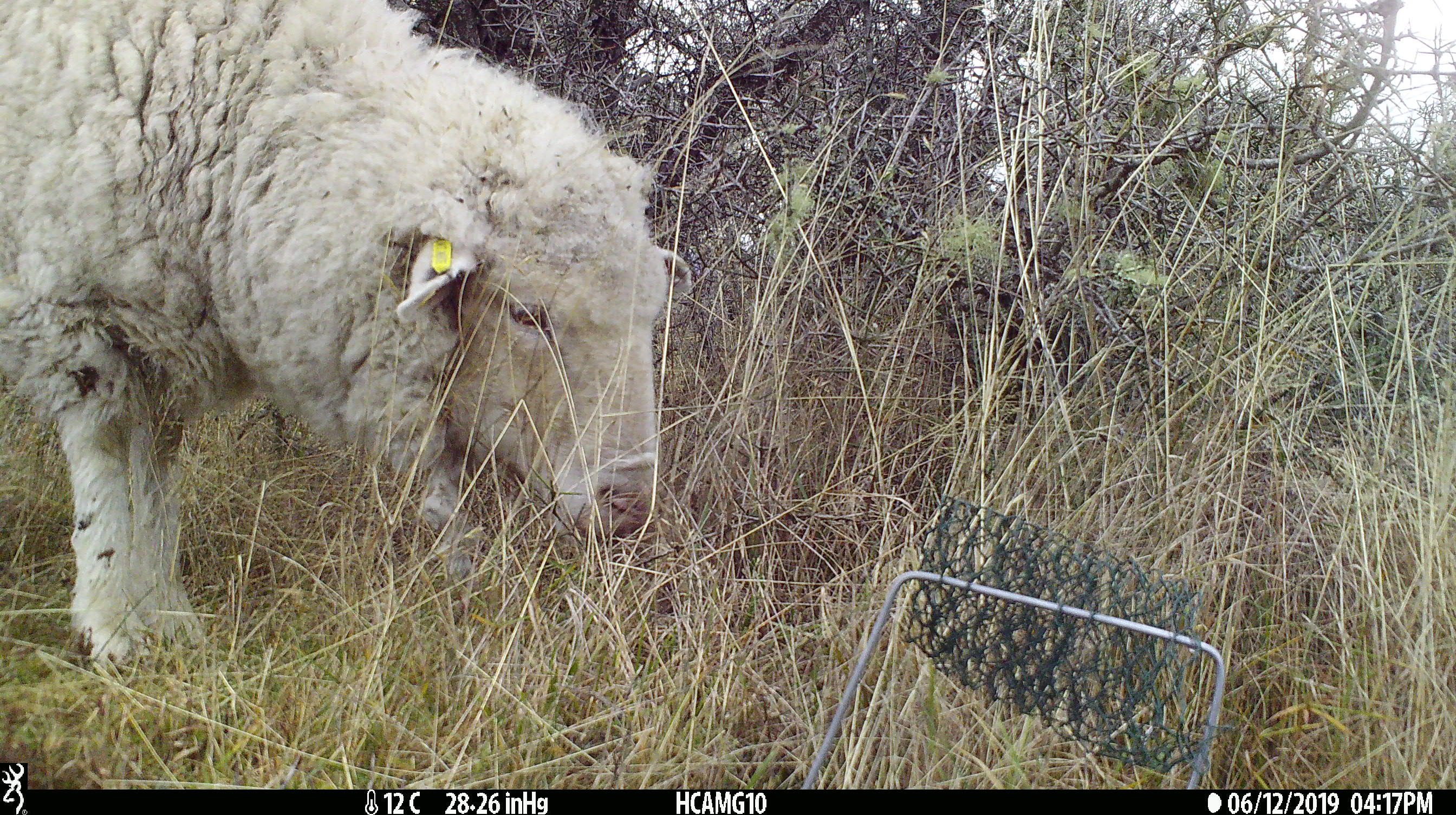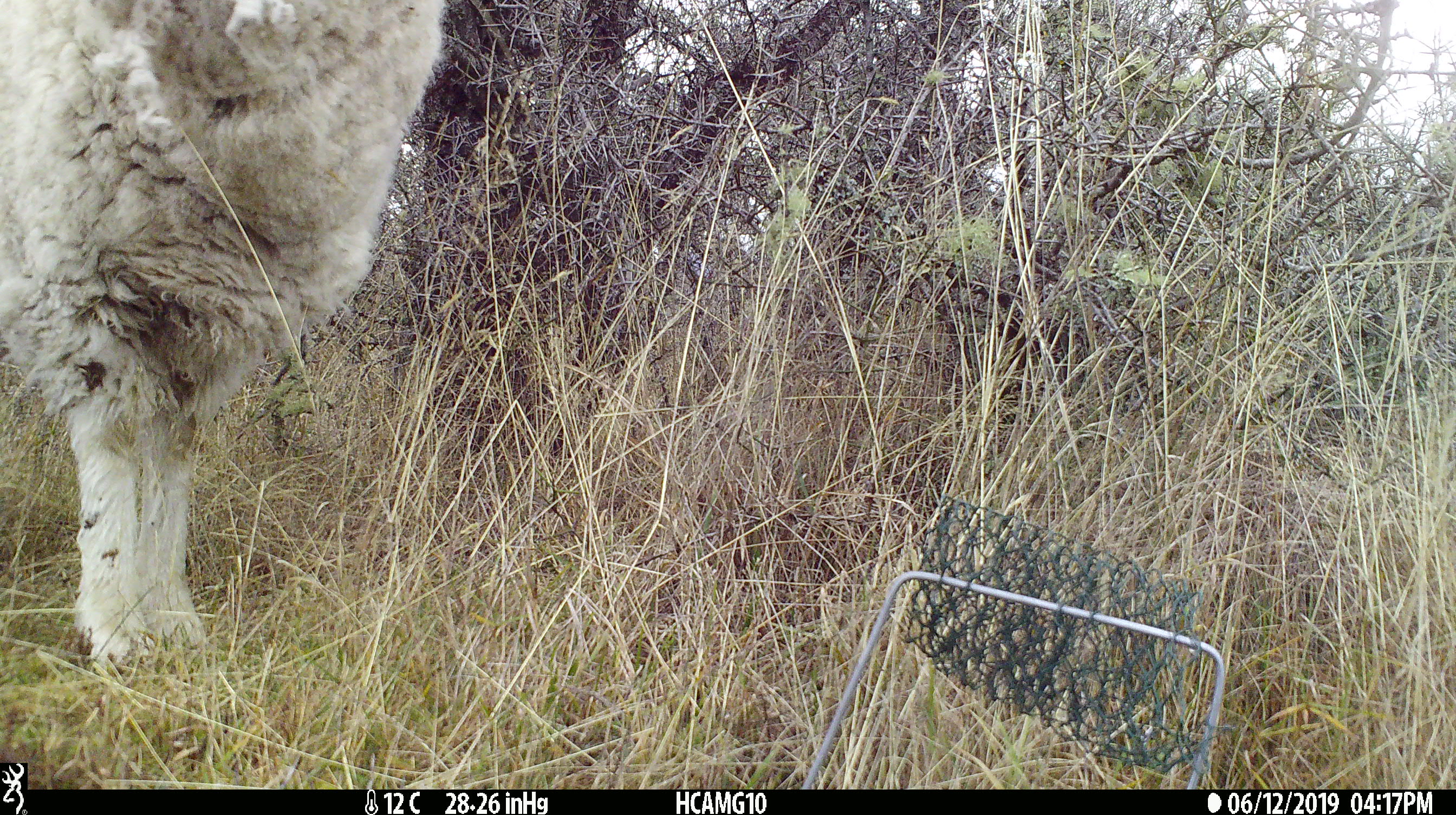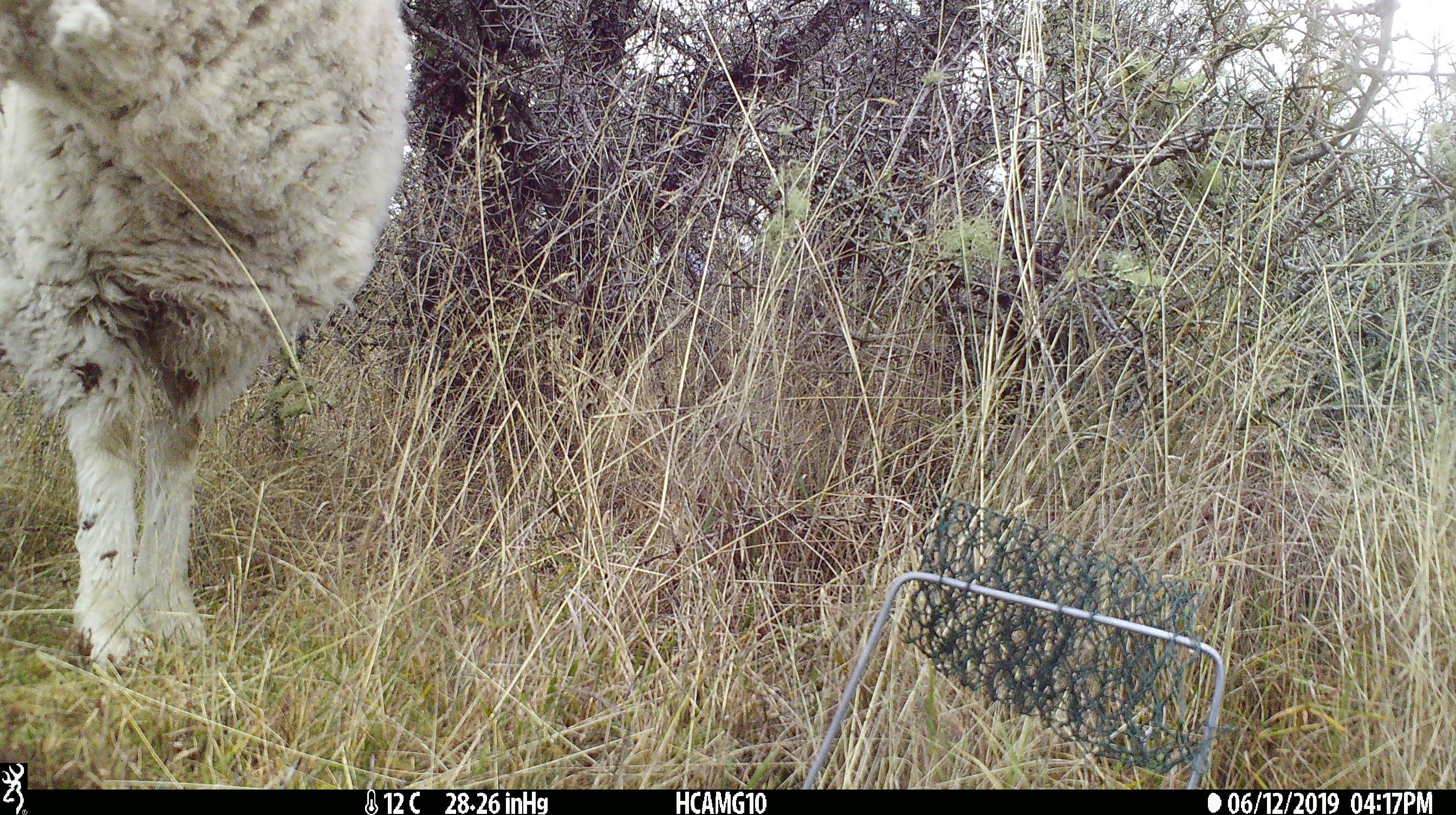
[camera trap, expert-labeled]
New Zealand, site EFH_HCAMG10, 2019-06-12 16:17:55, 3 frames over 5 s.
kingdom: Animalia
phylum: Chordata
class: Mammalia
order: Artiodactyla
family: Bovidae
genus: Ovis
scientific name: Ovis aries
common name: domestic sheep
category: sheep